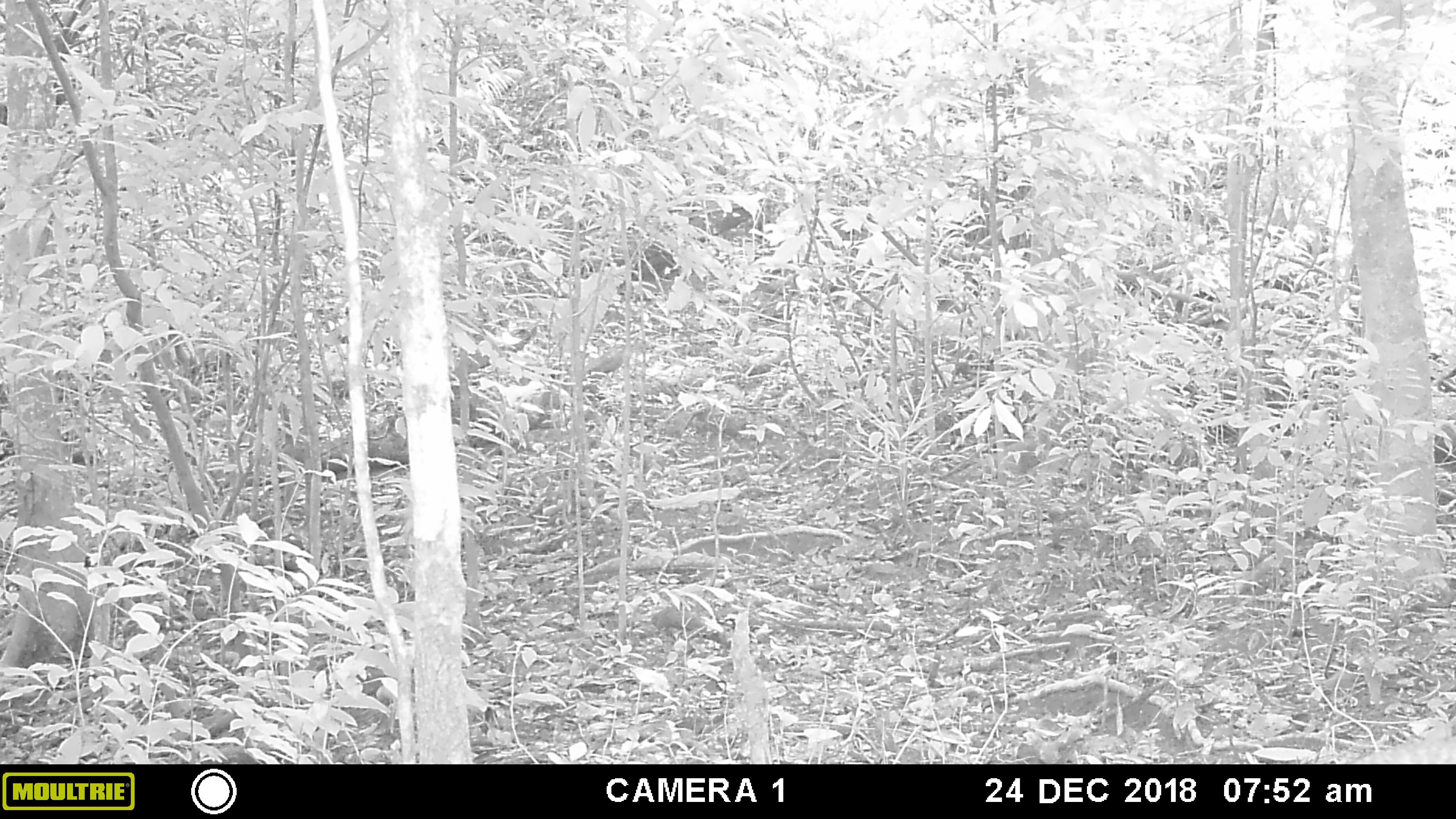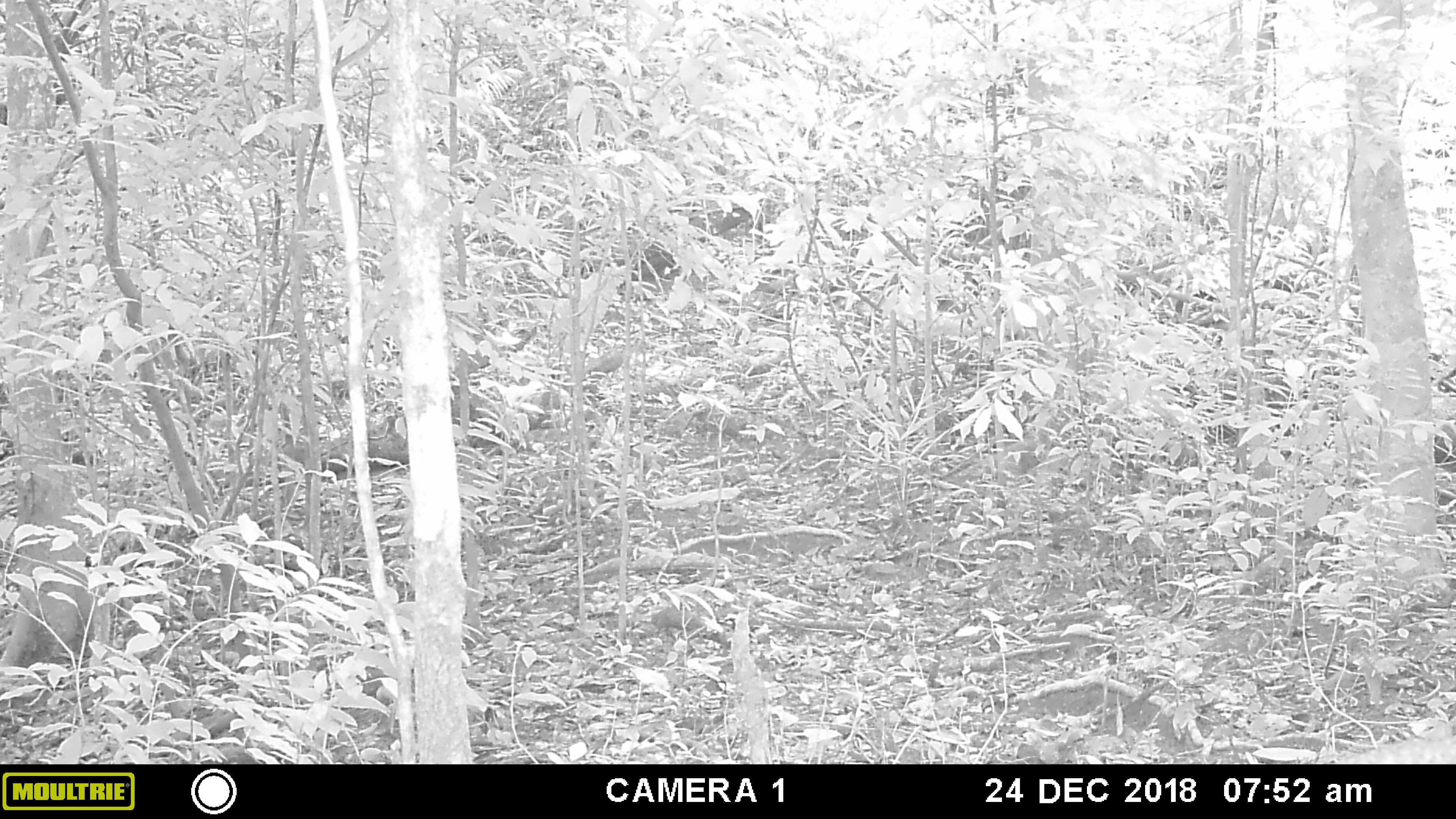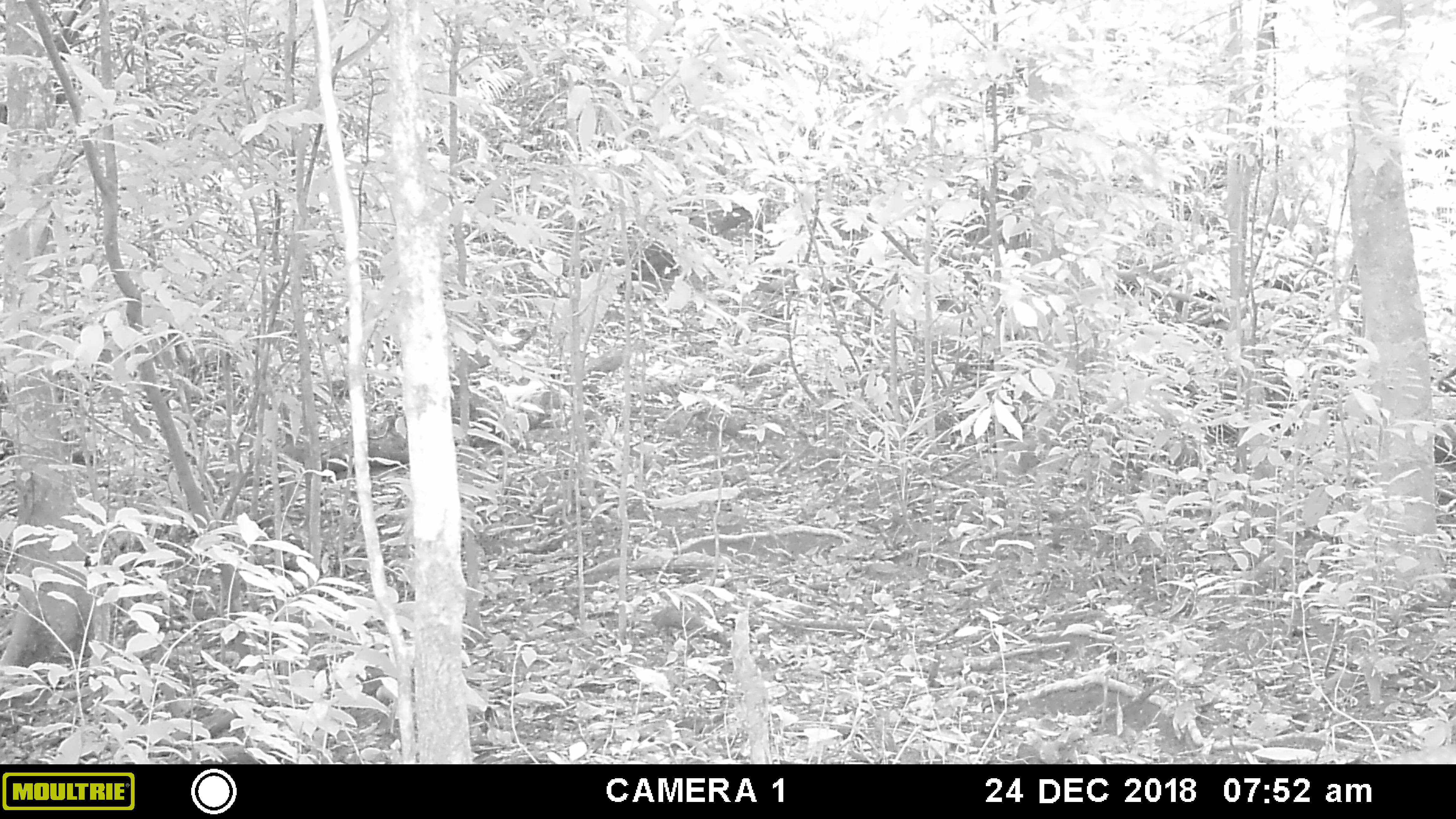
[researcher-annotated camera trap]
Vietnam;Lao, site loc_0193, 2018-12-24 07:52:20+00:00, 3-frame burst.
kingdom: Animalia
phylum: Chordata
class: Mammalia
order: Artiodactyla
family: Cervidae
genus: Muntiacus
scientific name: Muntiacus vuquangensis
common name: large-antlered muntjac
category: large antlered muntjac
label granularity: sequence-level